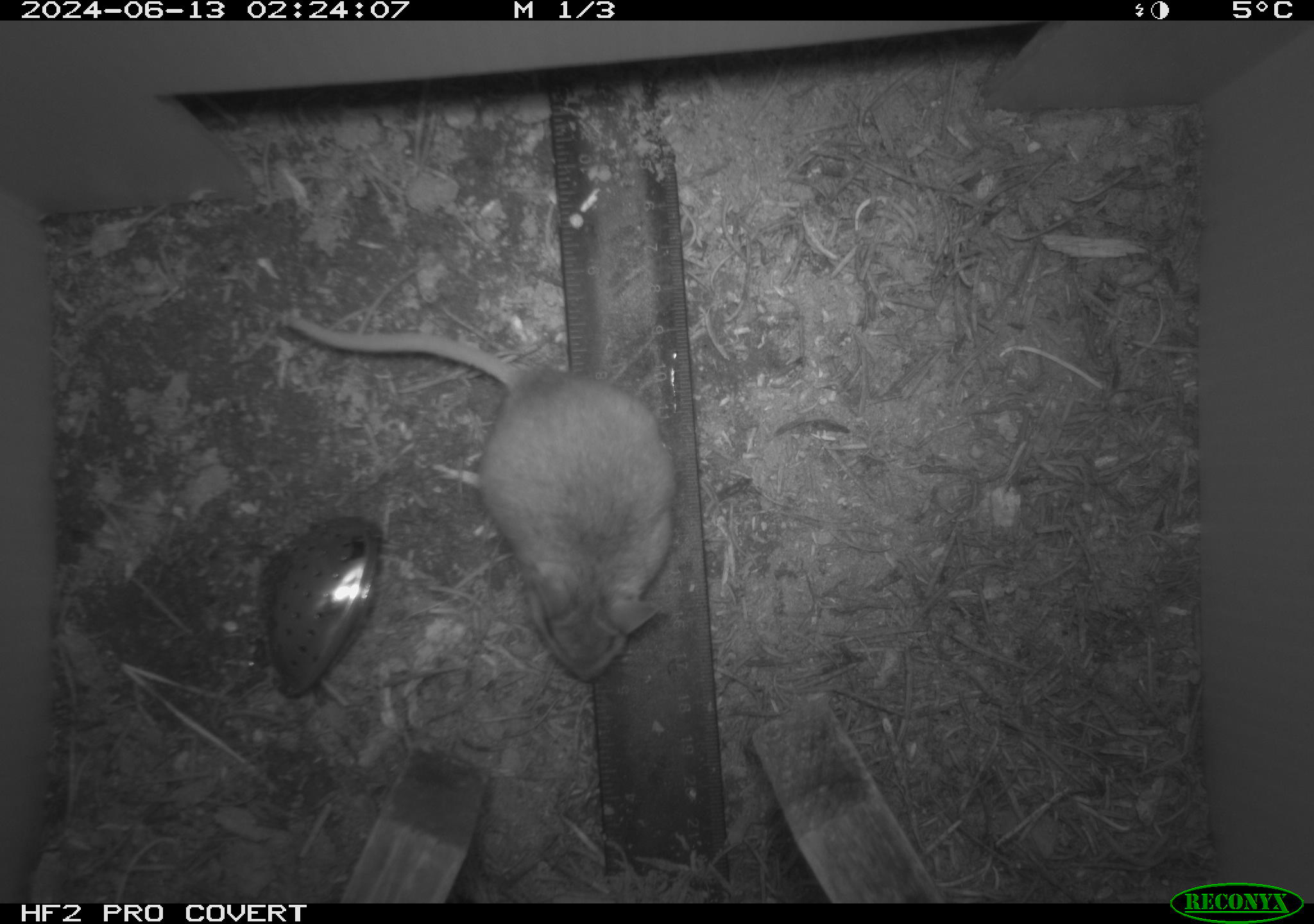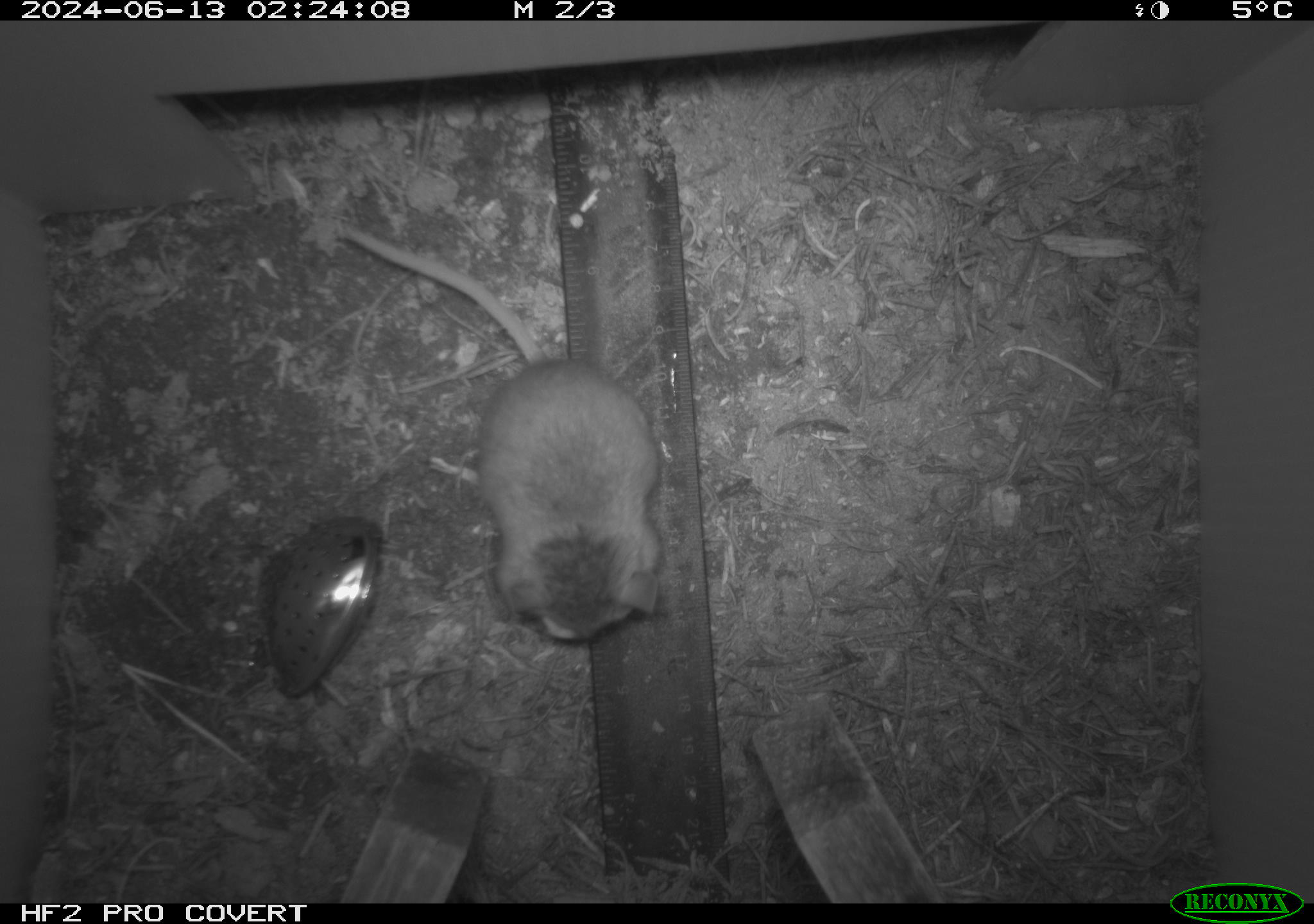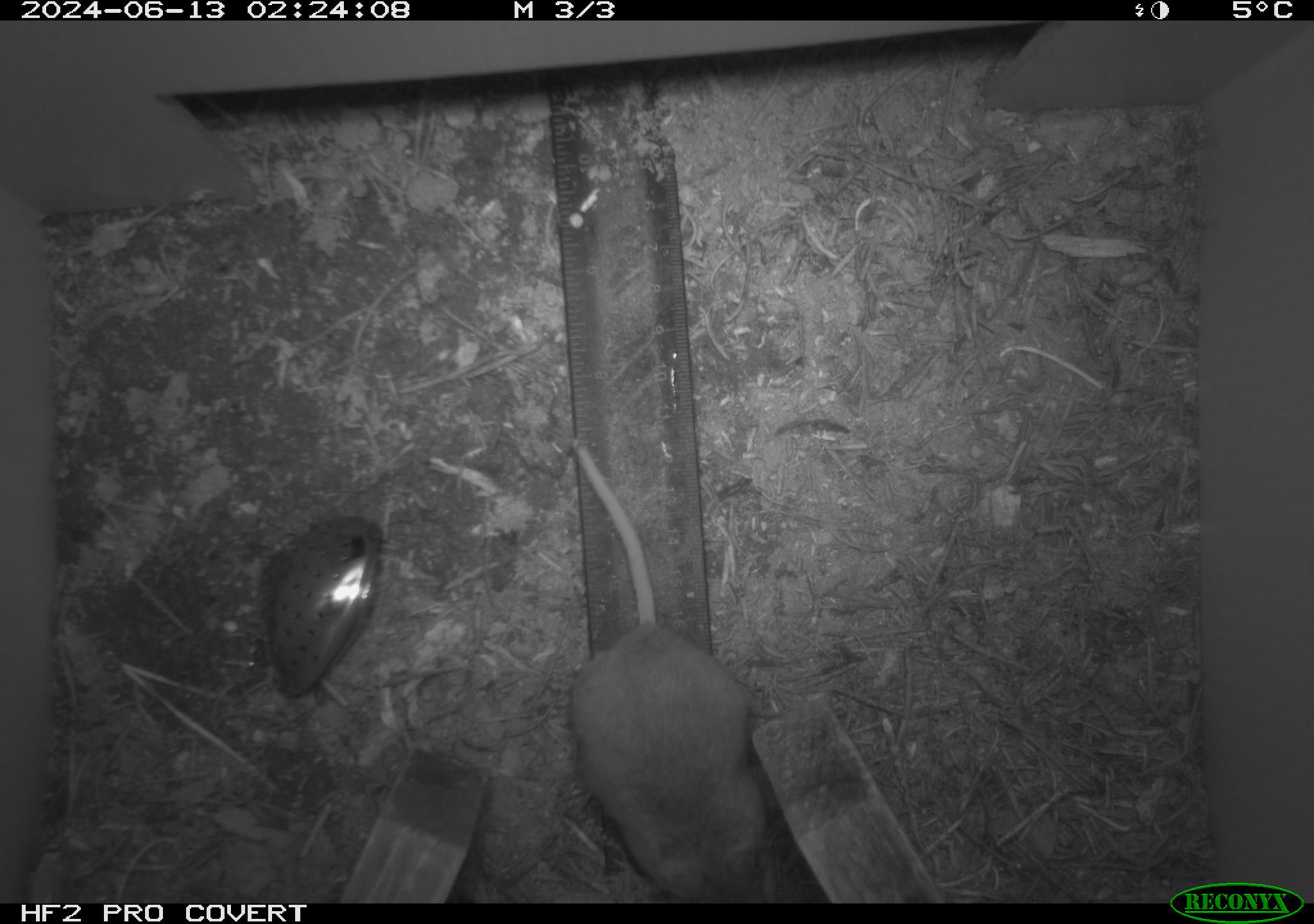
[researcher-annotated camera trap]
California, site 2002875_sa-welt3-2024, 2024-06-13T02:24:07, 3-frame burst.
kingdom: Animalia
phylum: Chordata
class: Mammalia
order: Rodentia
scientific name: Rodentia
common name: mouse species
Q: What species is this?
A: Mouse species (Rodentia).